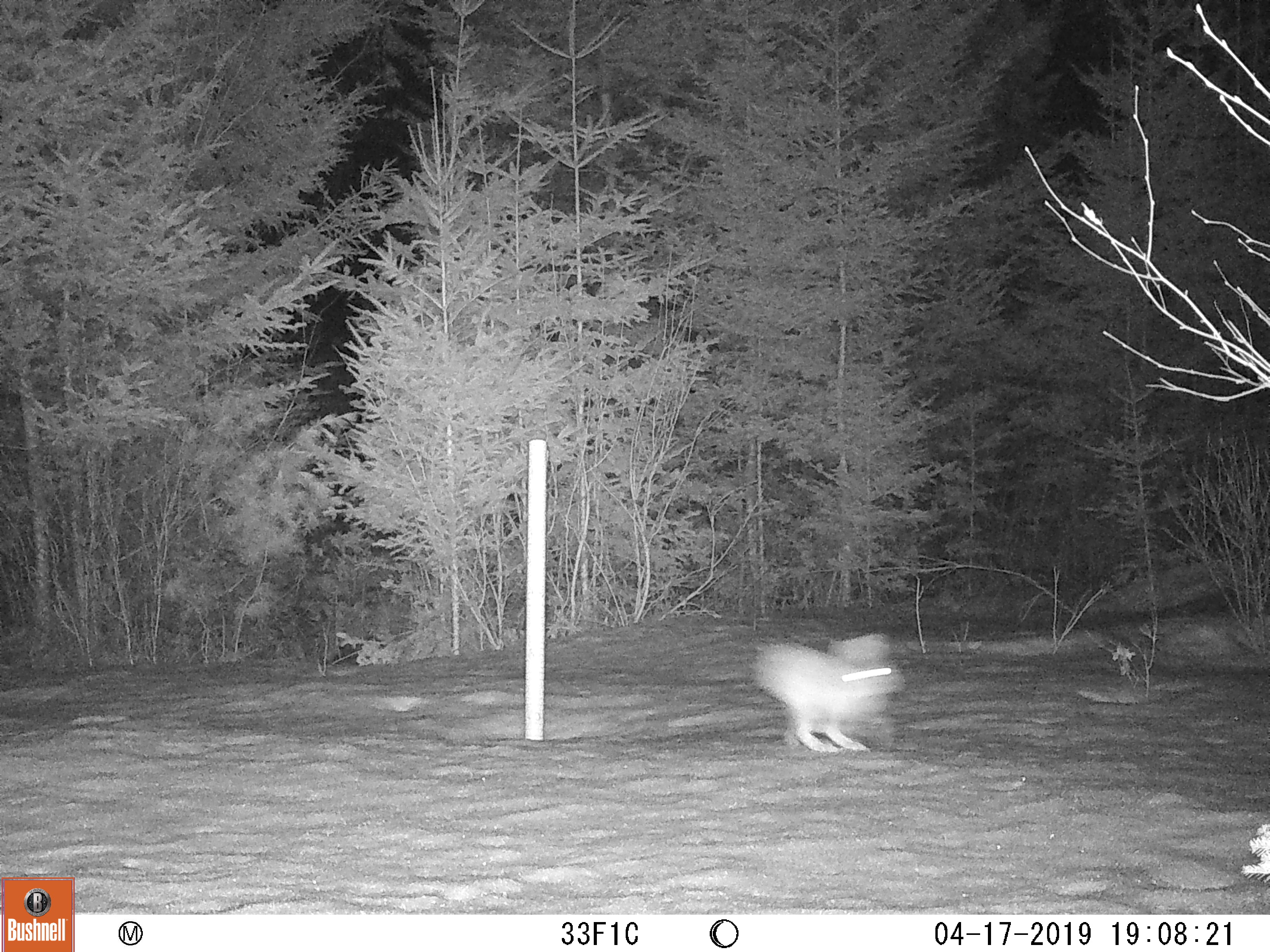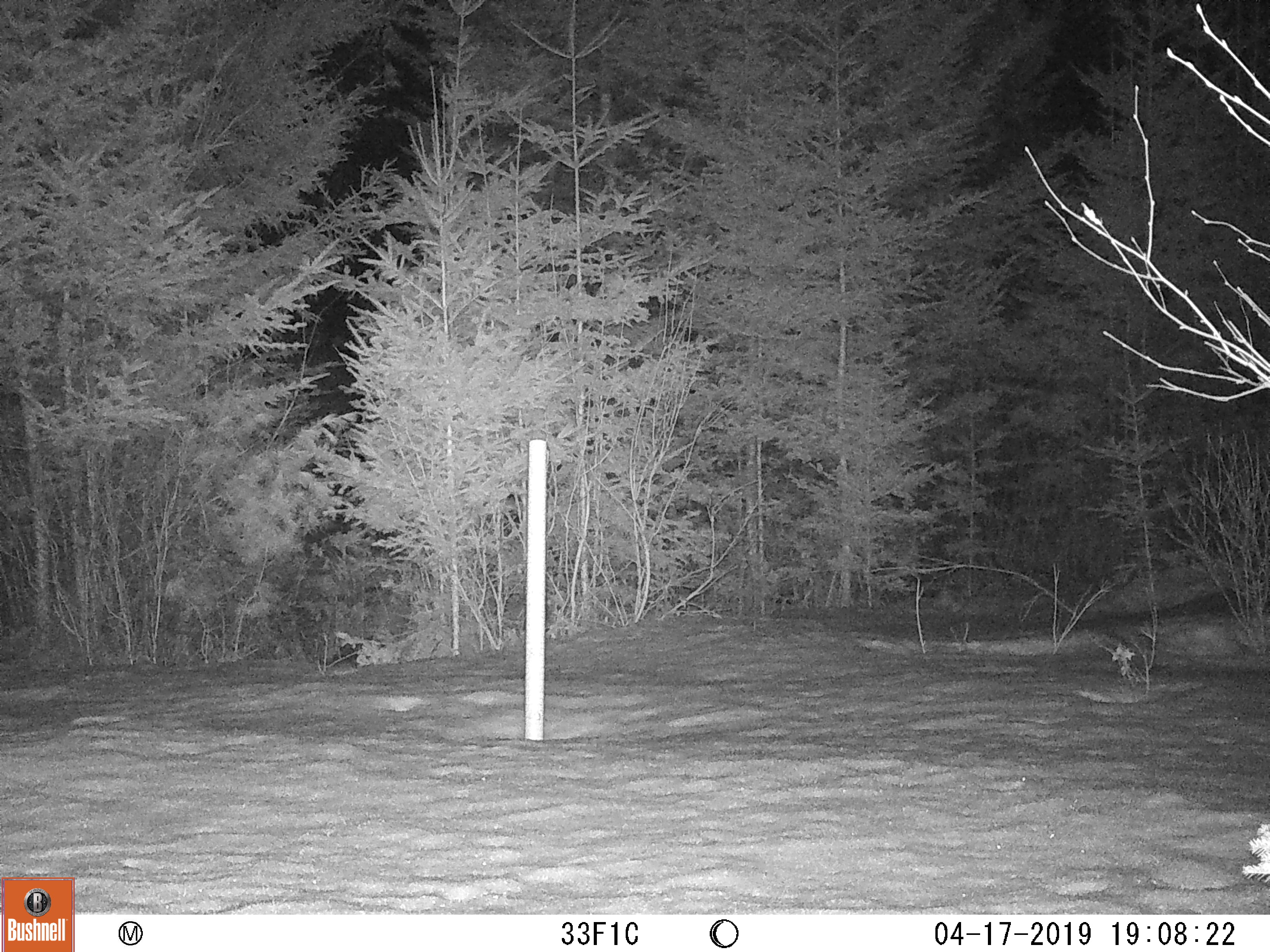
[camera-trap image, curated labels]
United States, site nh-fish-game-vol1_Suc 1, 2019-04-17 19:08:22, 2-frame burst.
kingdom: Animalia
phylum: Chordata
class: Mammalia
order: Lagomorpha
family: Leporidae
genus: Lepus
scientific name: Lepus americanus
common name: snowshoe hare